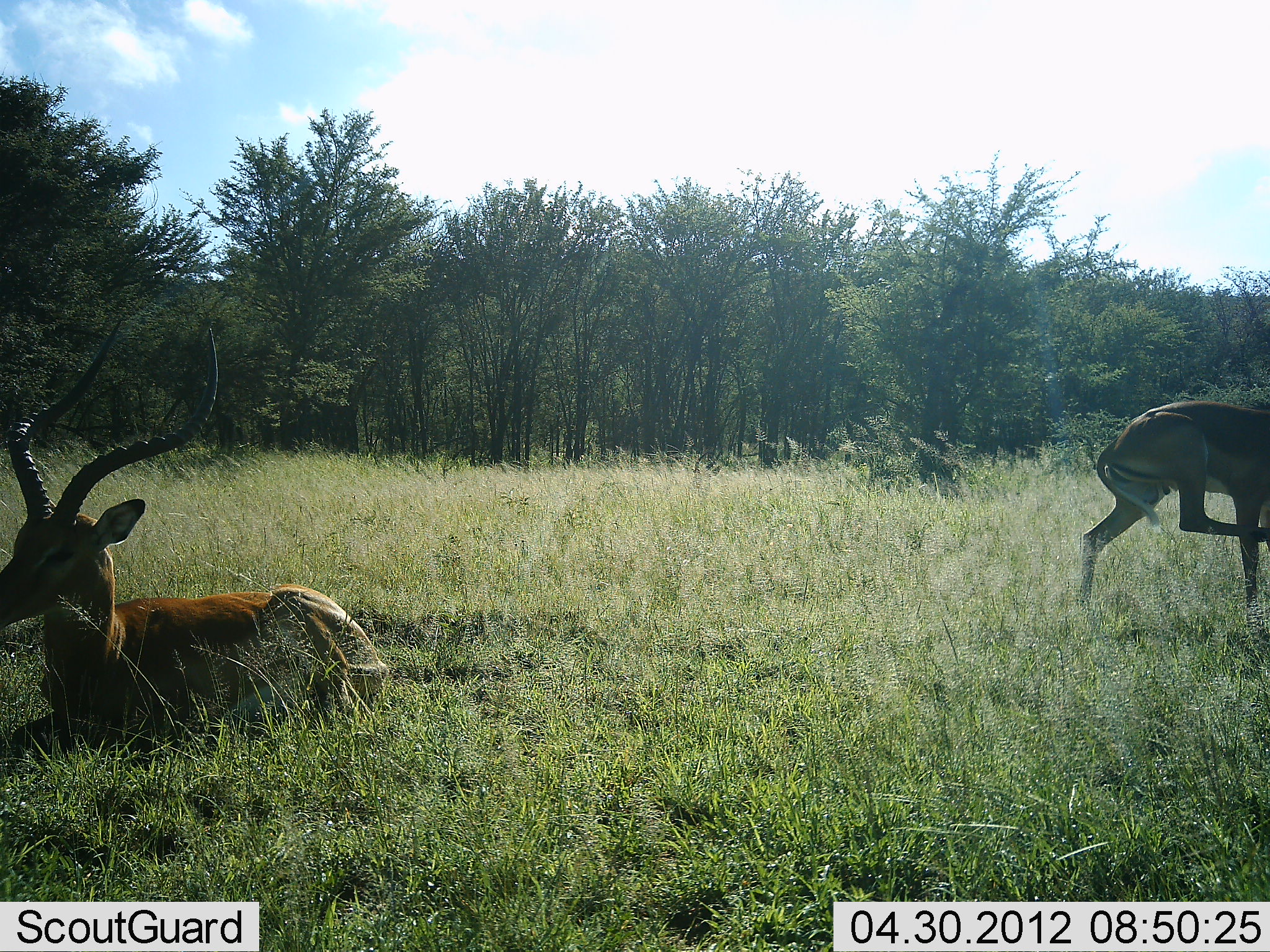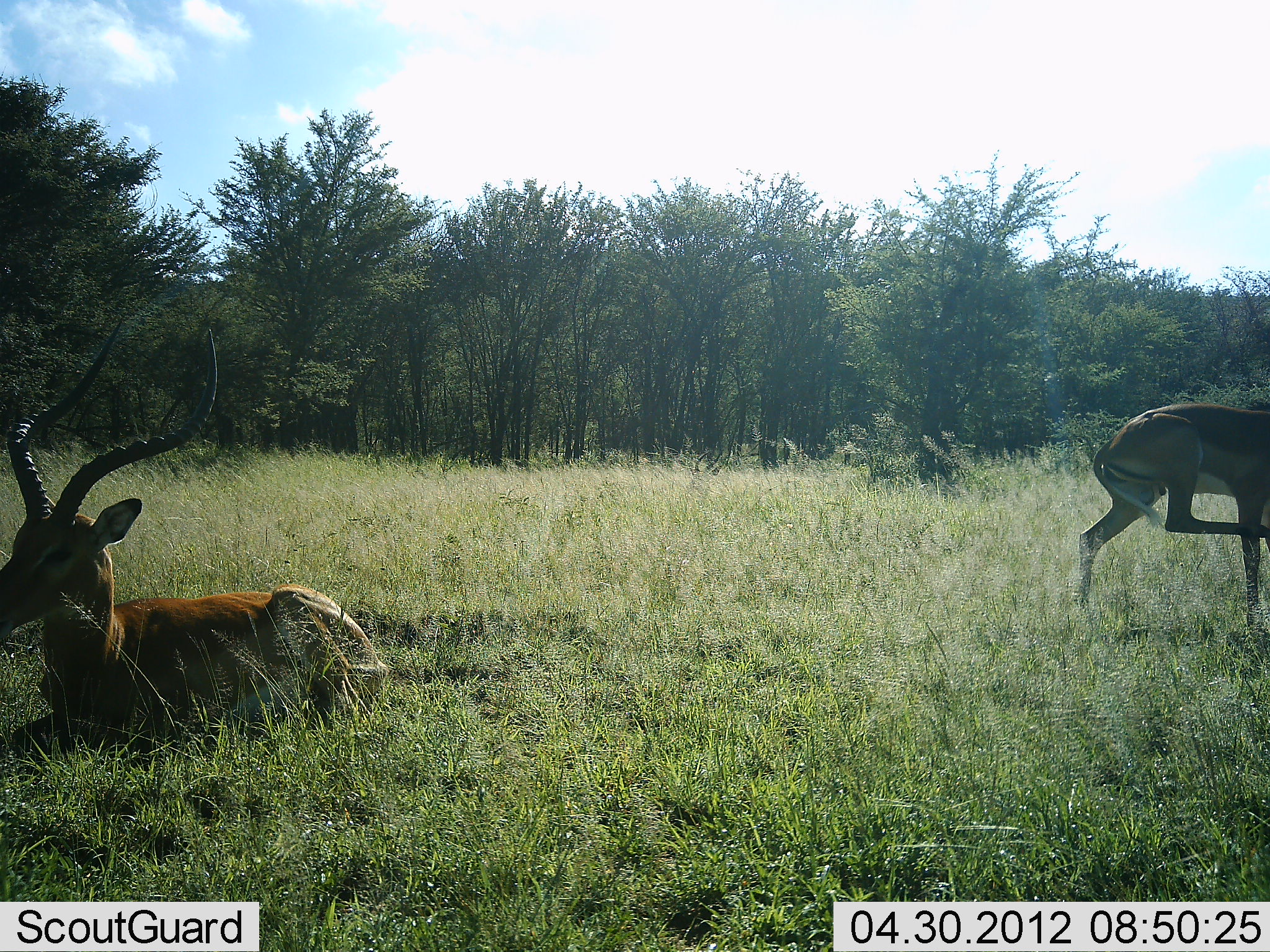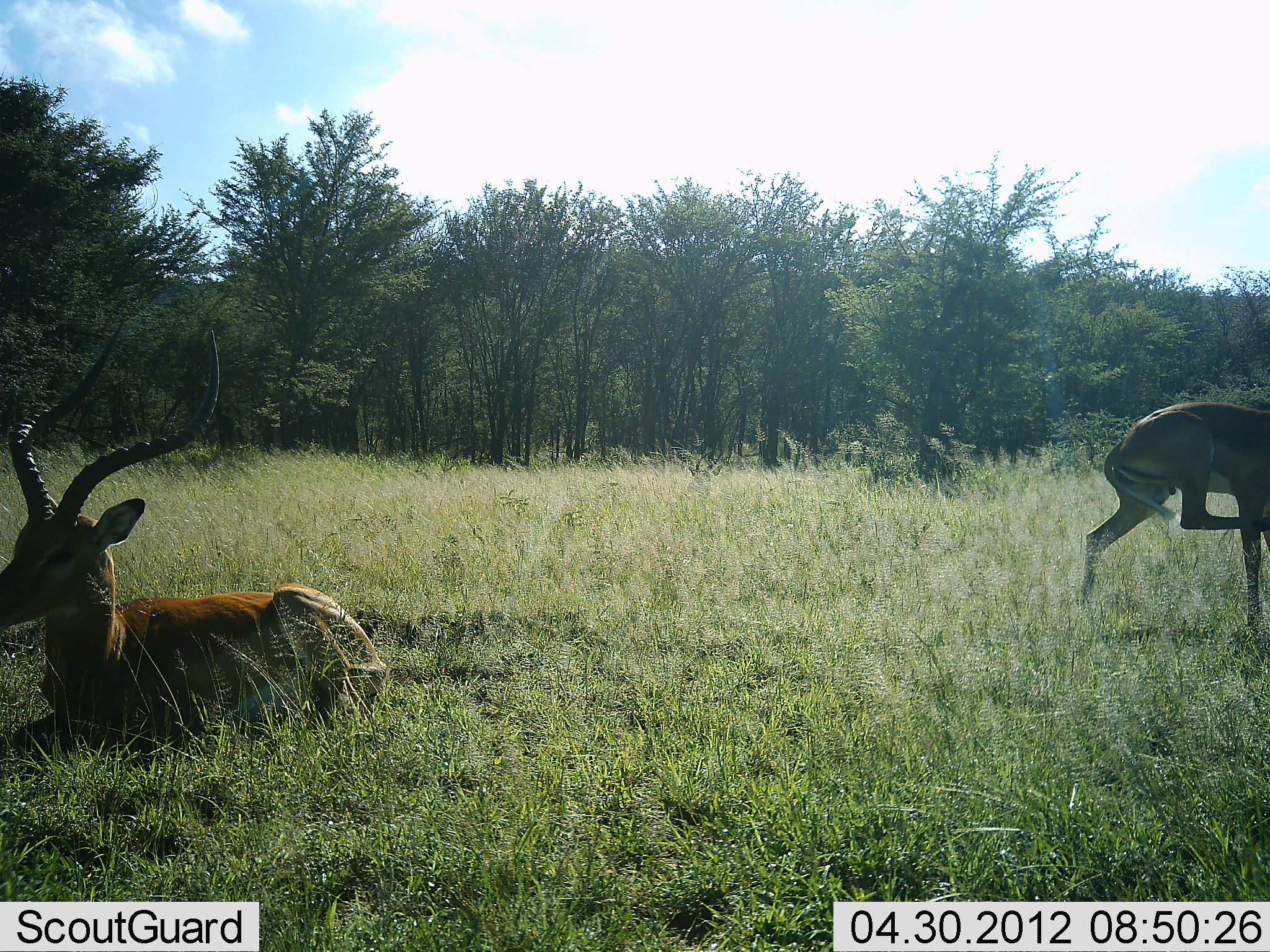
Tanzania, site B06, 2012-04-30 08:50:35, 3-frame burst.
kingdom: Animalia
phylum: Chordata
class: Mammalia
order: Artiodactyla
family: Bovidae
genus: Aepyceros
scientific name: Aepyceros melampus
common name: impala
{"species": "impala (Aepyceros melampus)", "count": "2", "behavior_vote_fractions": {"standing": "68%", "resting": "100%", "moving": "11%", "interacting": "5%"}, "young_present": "0%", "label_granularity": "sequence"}